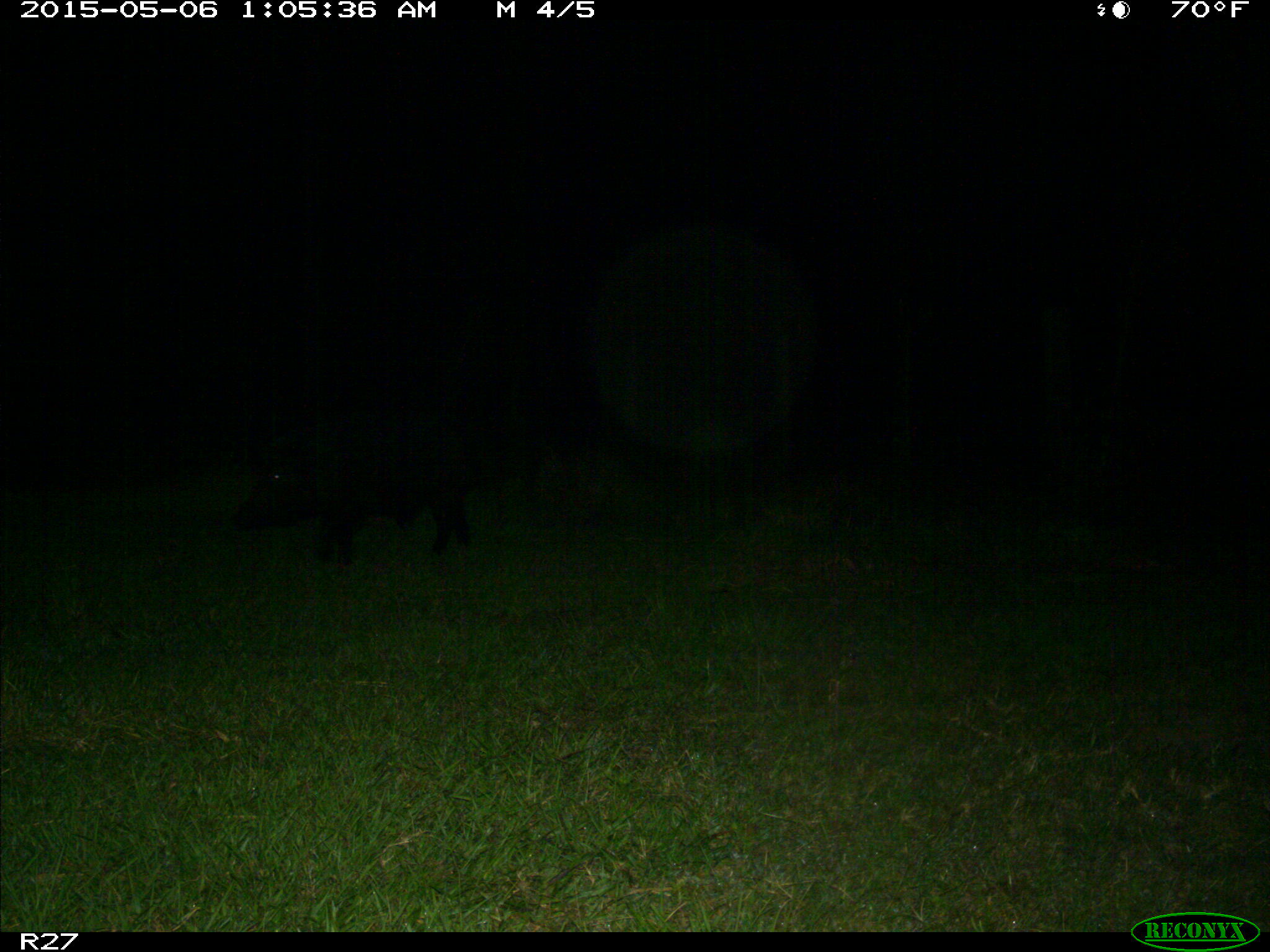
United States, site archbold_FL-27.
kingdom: Animalia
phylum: Chordata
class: Mammalia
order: Artiodactyla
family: Suidae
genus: Sus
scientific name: Sus scrofa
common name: wild boar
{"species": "Sus scrofa (wild boar)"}